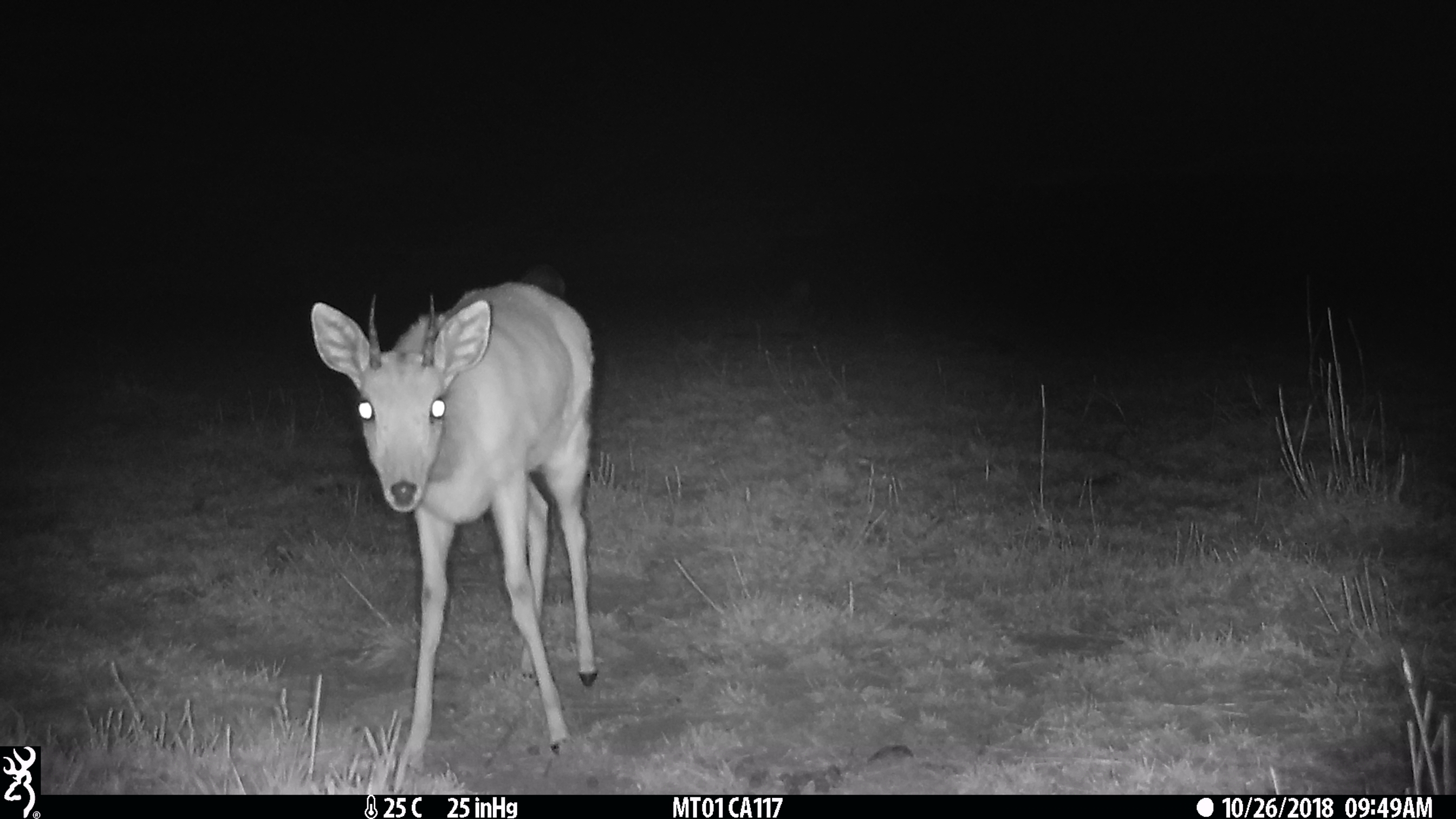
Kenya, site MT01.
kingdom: Animalia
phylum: Chordata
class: Mammalia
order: Artiodactyla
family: Bovidae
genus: Ourebia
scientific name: Ourebia ourebi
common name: oribi